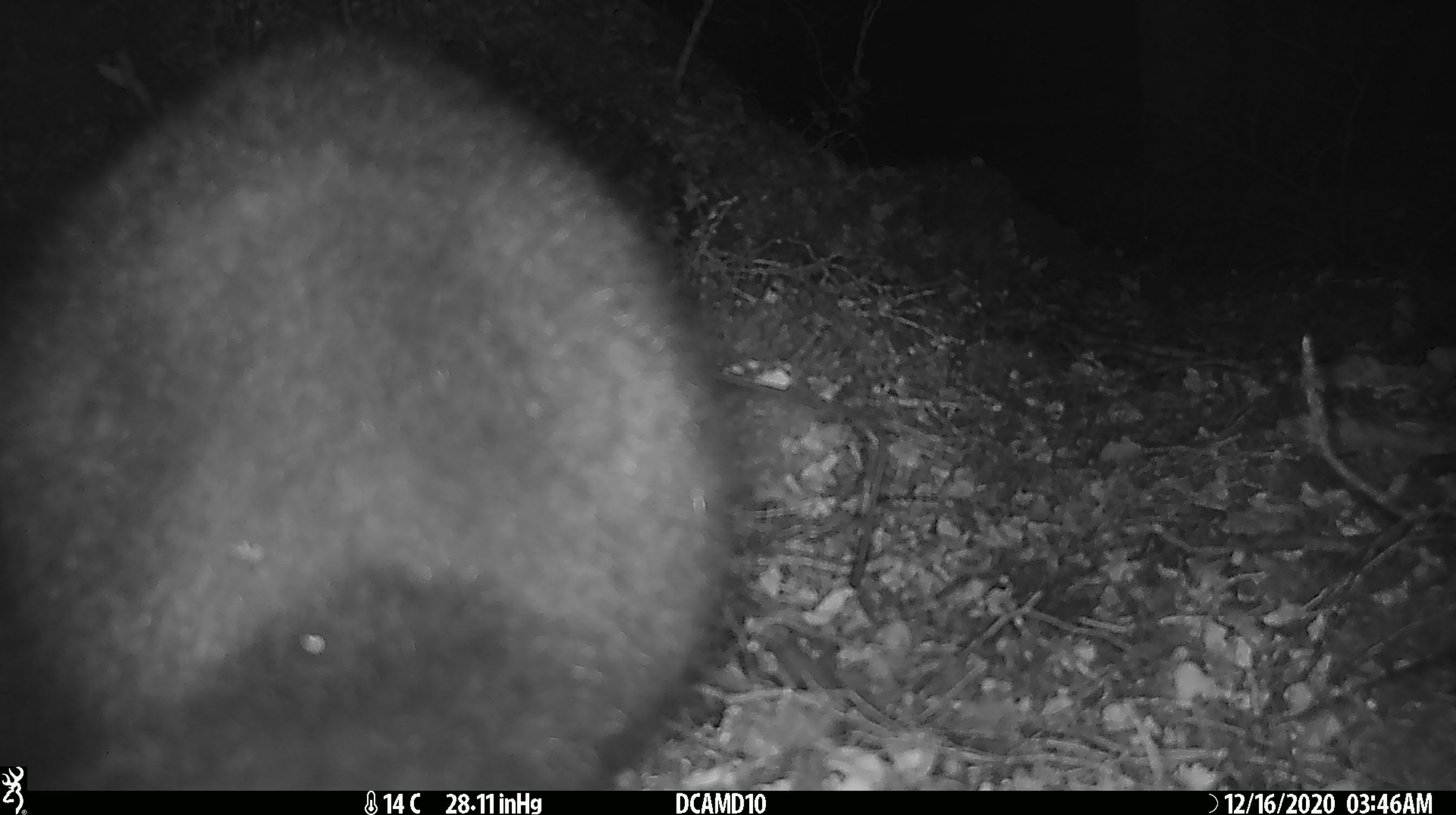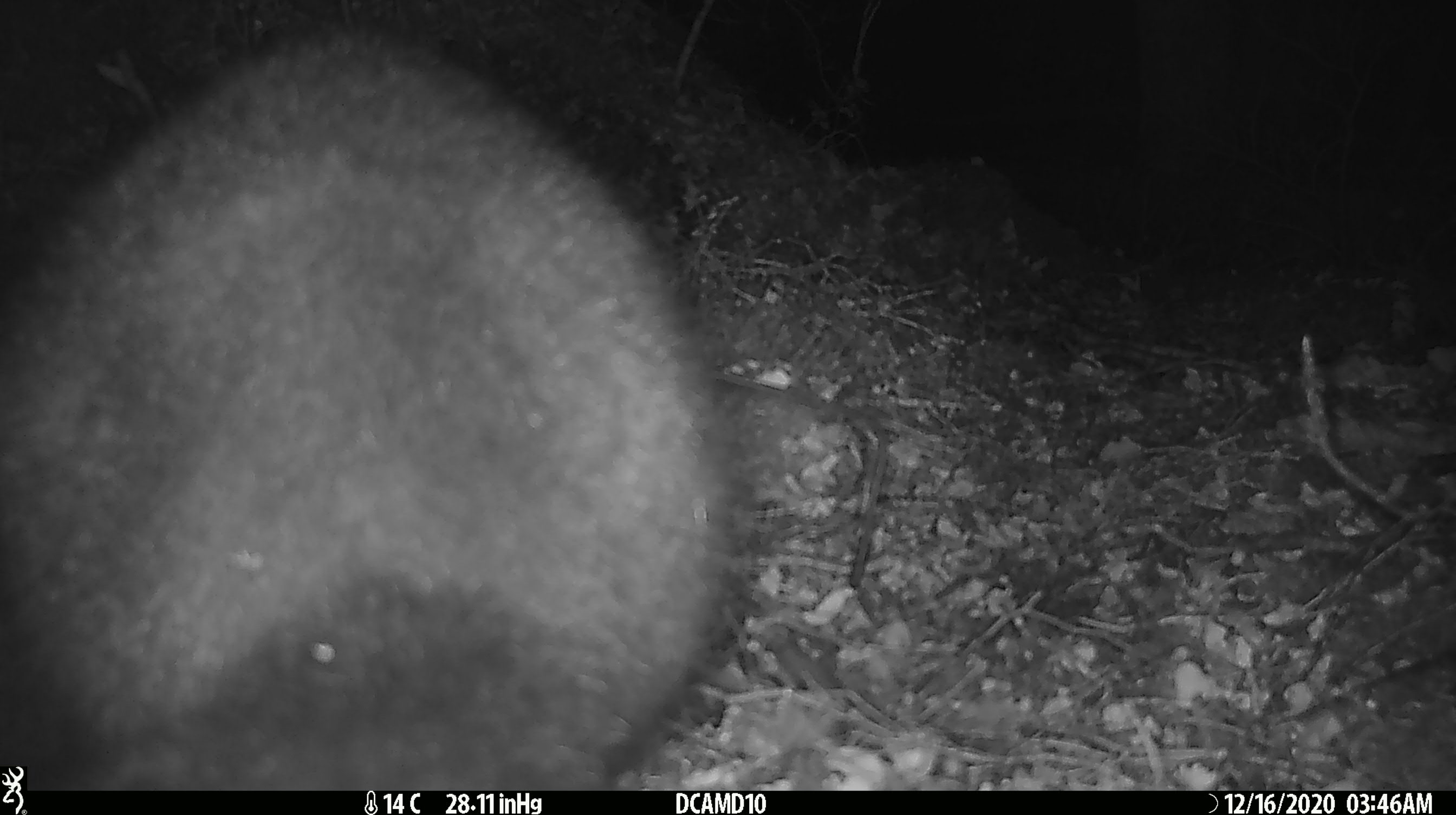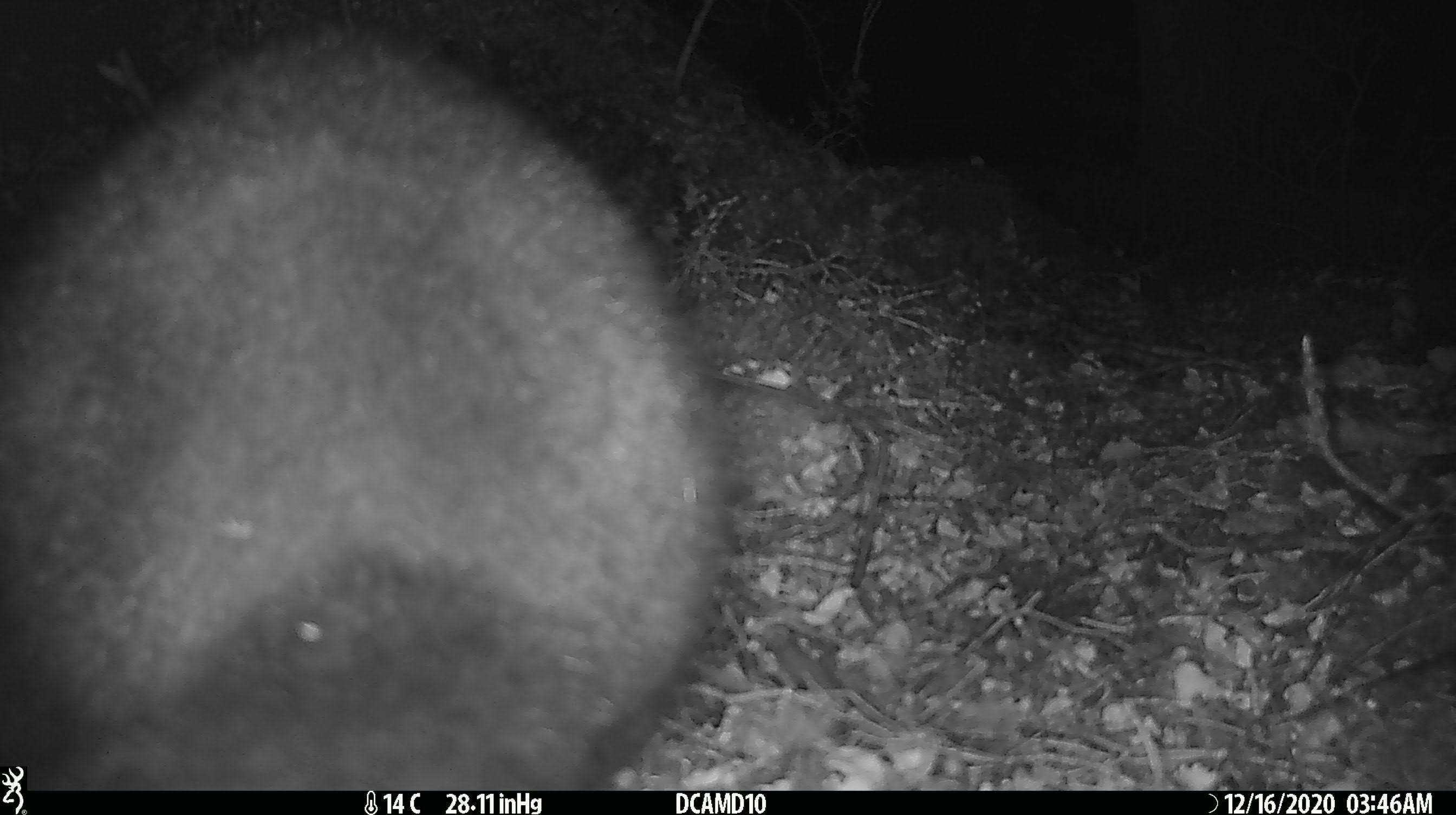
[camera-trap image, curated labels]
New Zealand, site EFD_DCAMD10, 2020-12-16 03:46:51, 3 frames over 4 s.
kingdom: Animalia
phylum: Chordata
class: Mammalia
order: Diprotodontia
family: Phalangeridae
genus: Trichosurus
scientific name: Trichosurus vulpecula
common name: common brushtail possum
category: possum